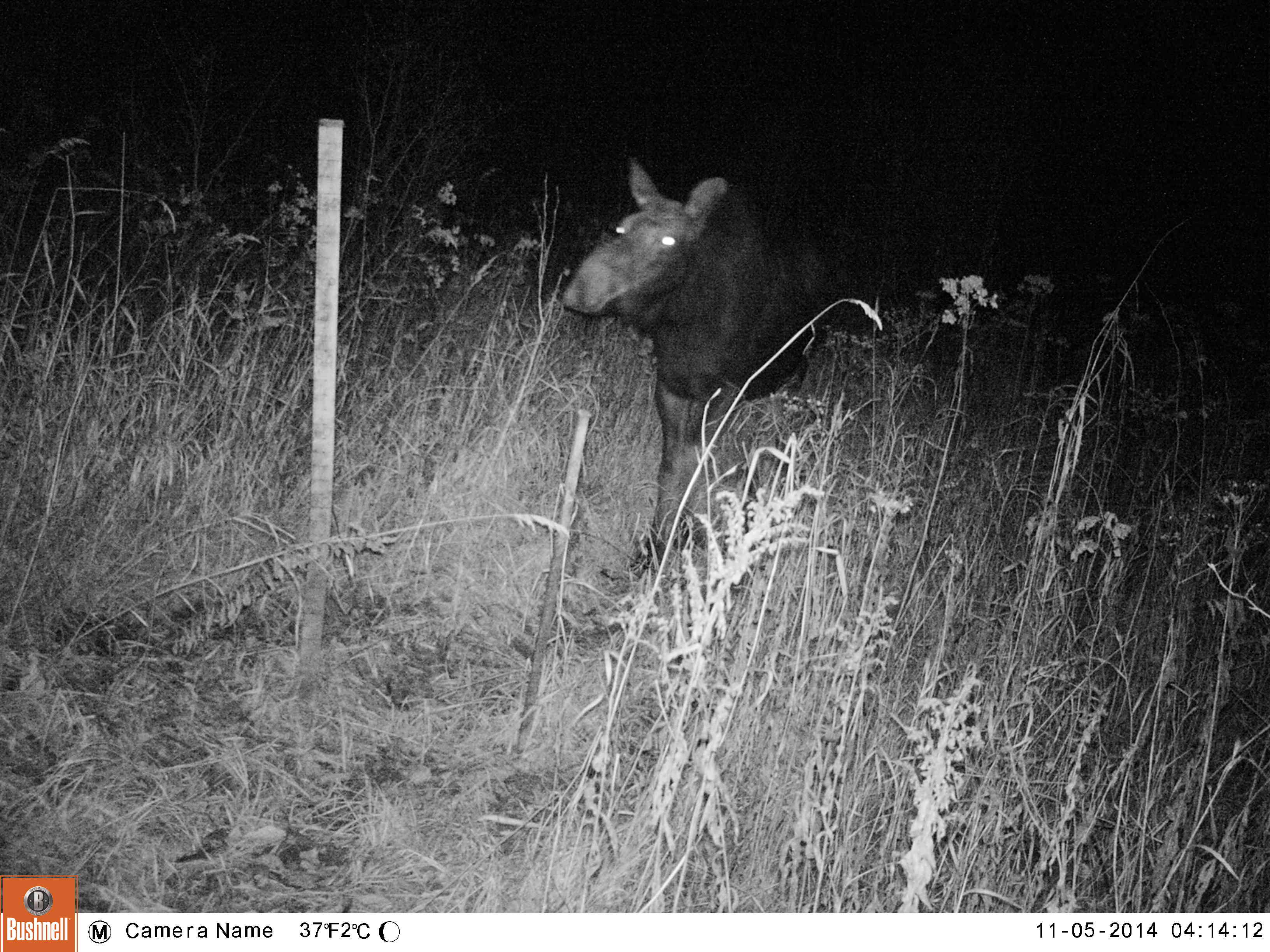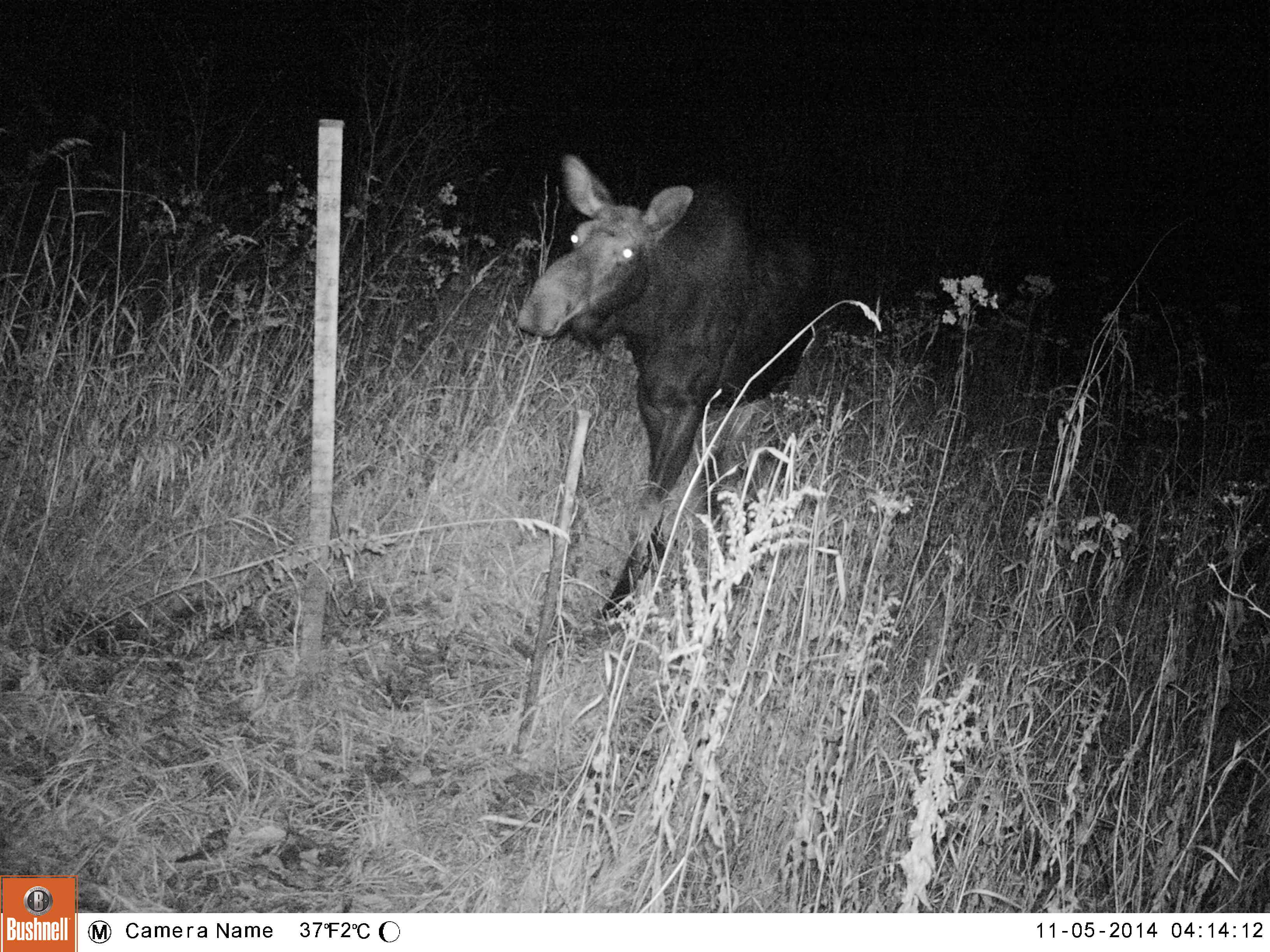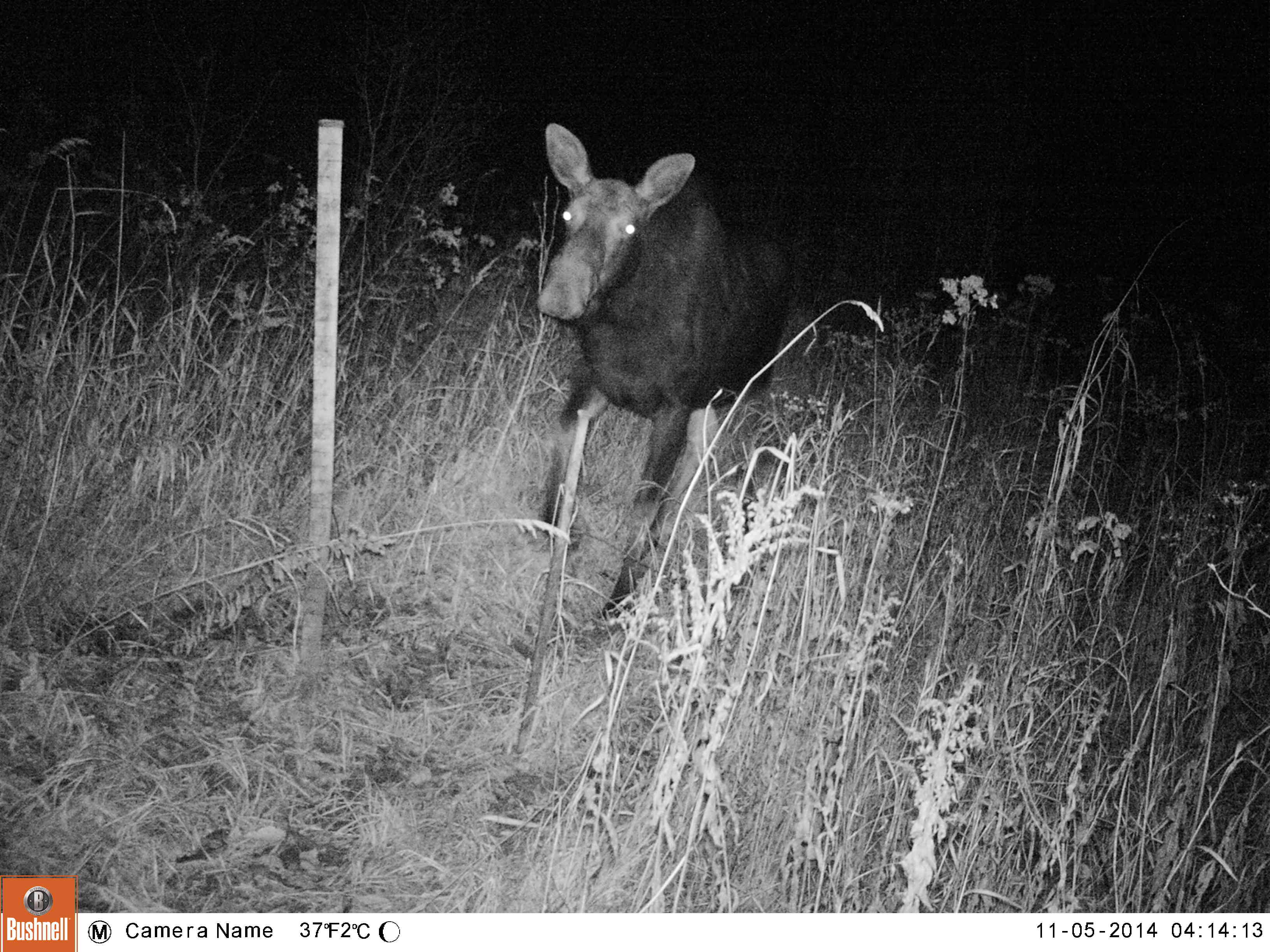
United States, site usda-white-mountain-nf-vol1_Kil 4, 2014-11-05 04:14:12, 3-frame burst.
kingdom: Animalia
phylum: Chordata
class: Mammalia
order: Artiodactyla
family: Cervidae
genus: Alces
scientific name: Alces alces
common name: moose